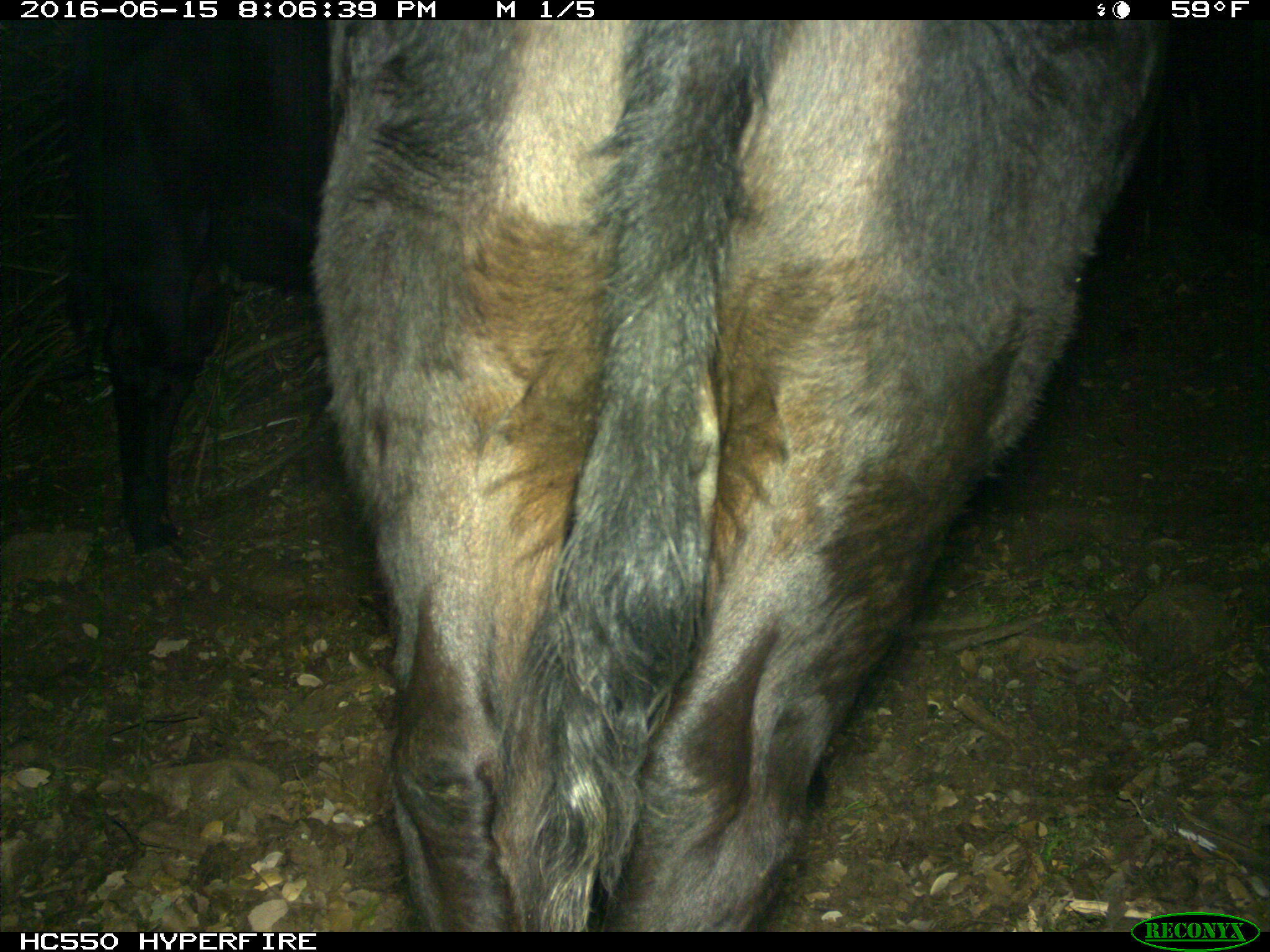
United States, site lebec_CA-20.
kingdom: Animalia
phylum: Chordata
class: Mammalia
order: Artiodactyla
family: Bovidae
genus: Bos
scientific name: Bos taurus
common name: domestic cow